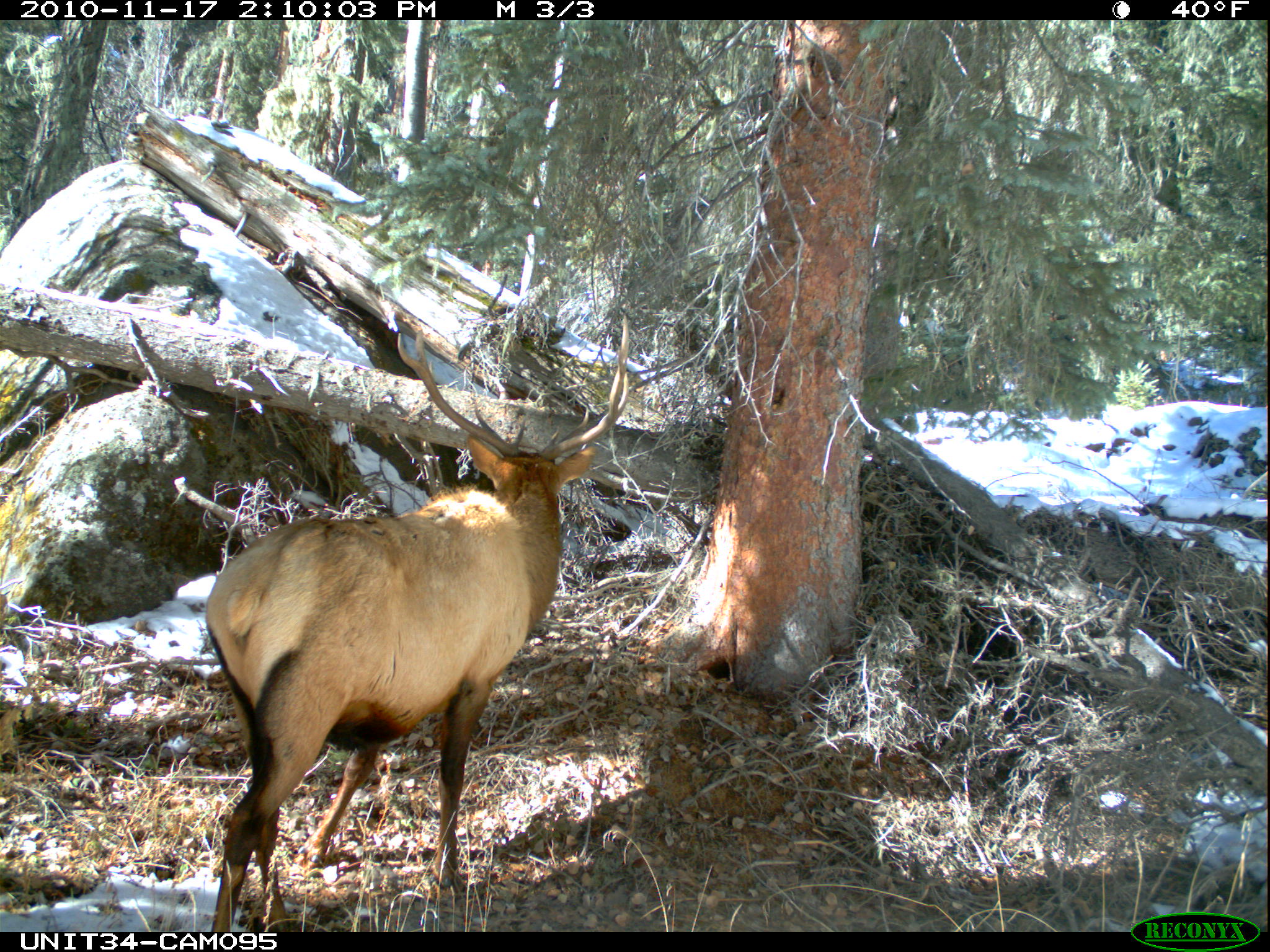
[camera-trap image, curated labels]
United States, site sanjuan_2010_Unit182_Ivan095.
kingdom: Animalia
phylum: Chordata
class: Mammalia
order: Artiodactyla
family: Cervidae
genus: Cervus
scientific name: Cervus elaphus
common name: red deer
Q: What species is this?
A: Cervus elaphus (red deer).